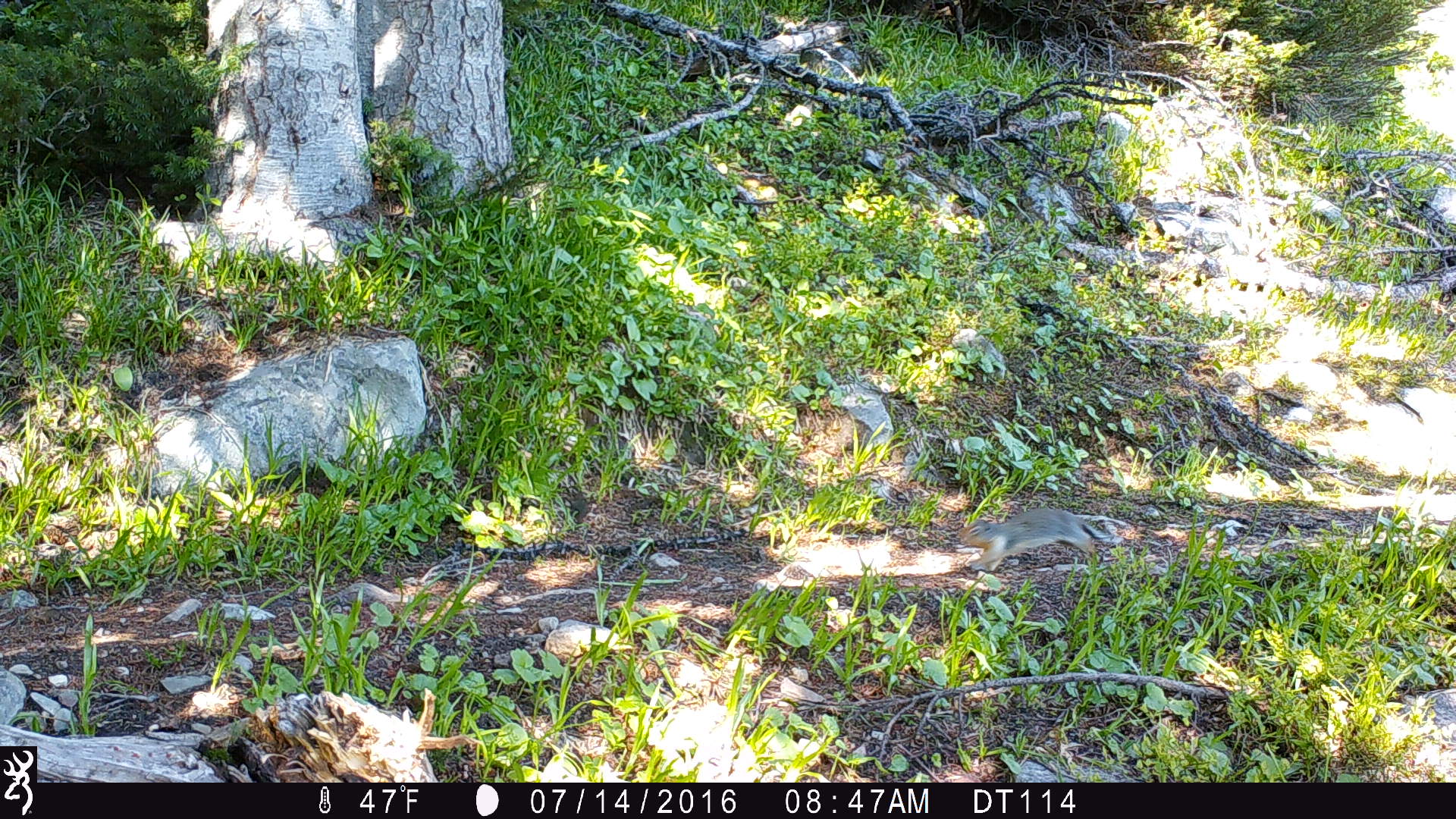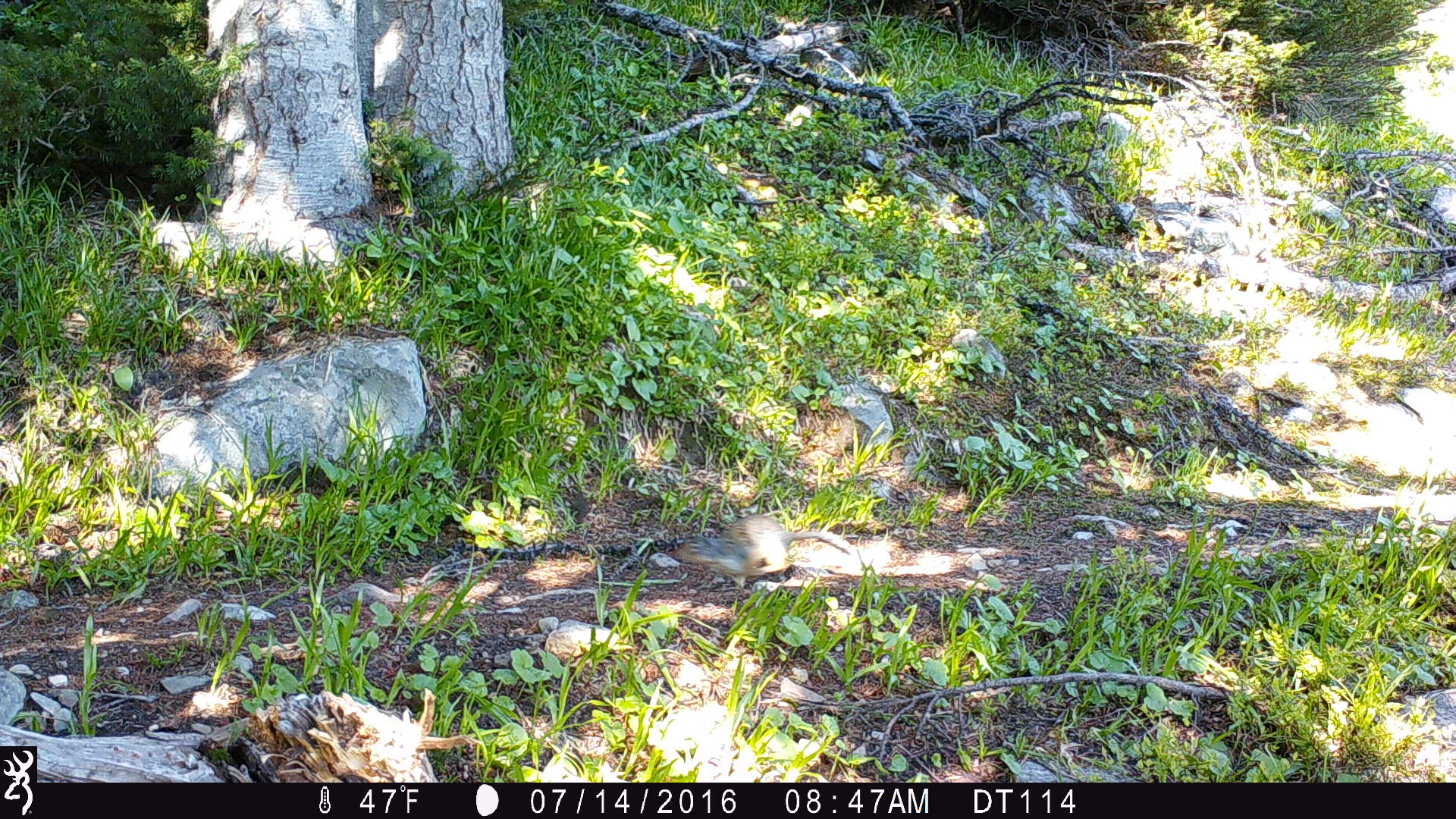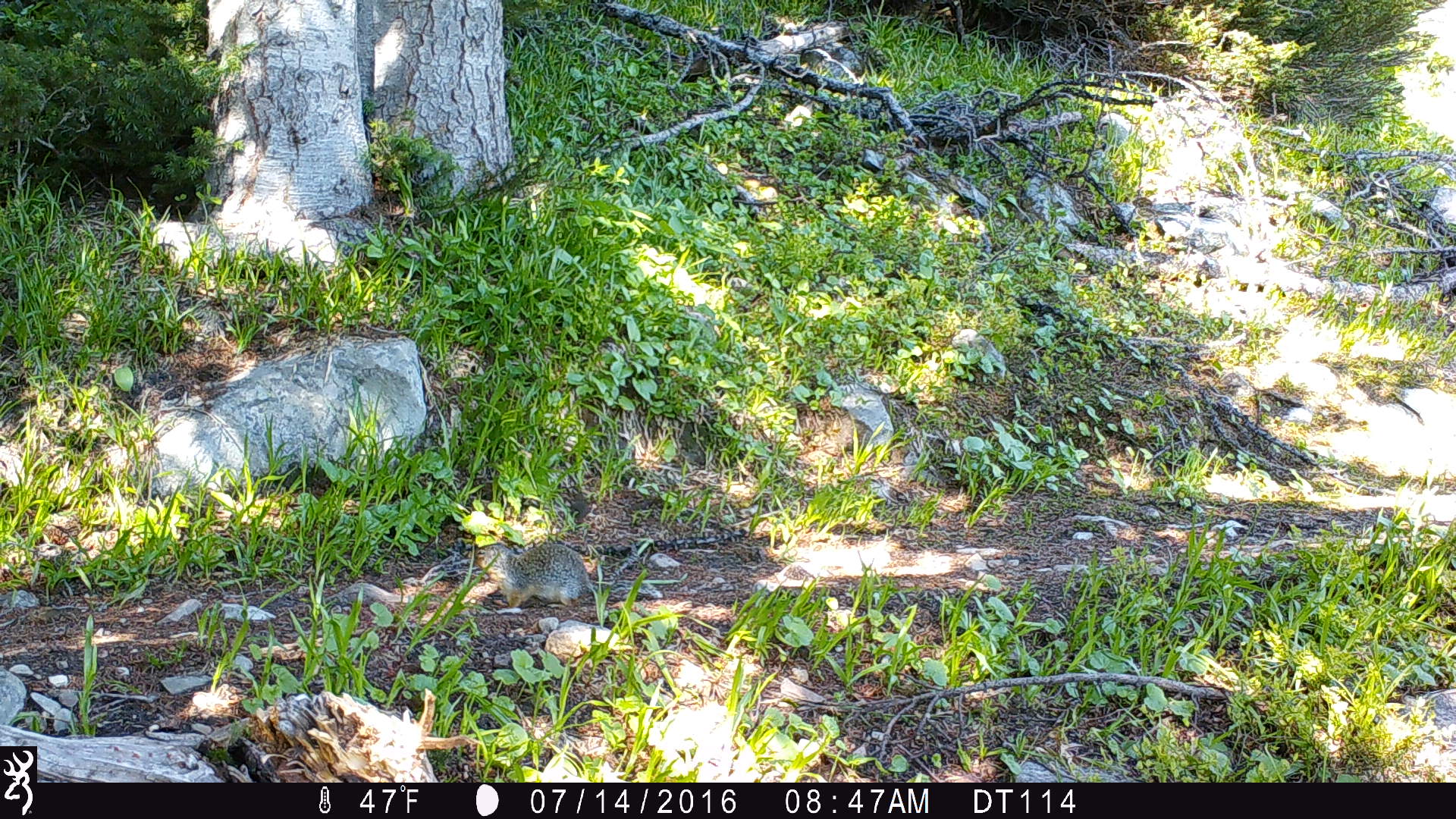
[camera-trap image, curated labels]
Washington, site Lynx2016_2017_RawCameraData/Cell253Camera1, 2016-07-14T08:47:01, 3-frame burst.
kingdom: Animalia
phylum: Chordata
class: Mammalia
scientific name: Mammalia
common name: small mammal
Small mammal (Mammalia). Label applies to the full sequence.